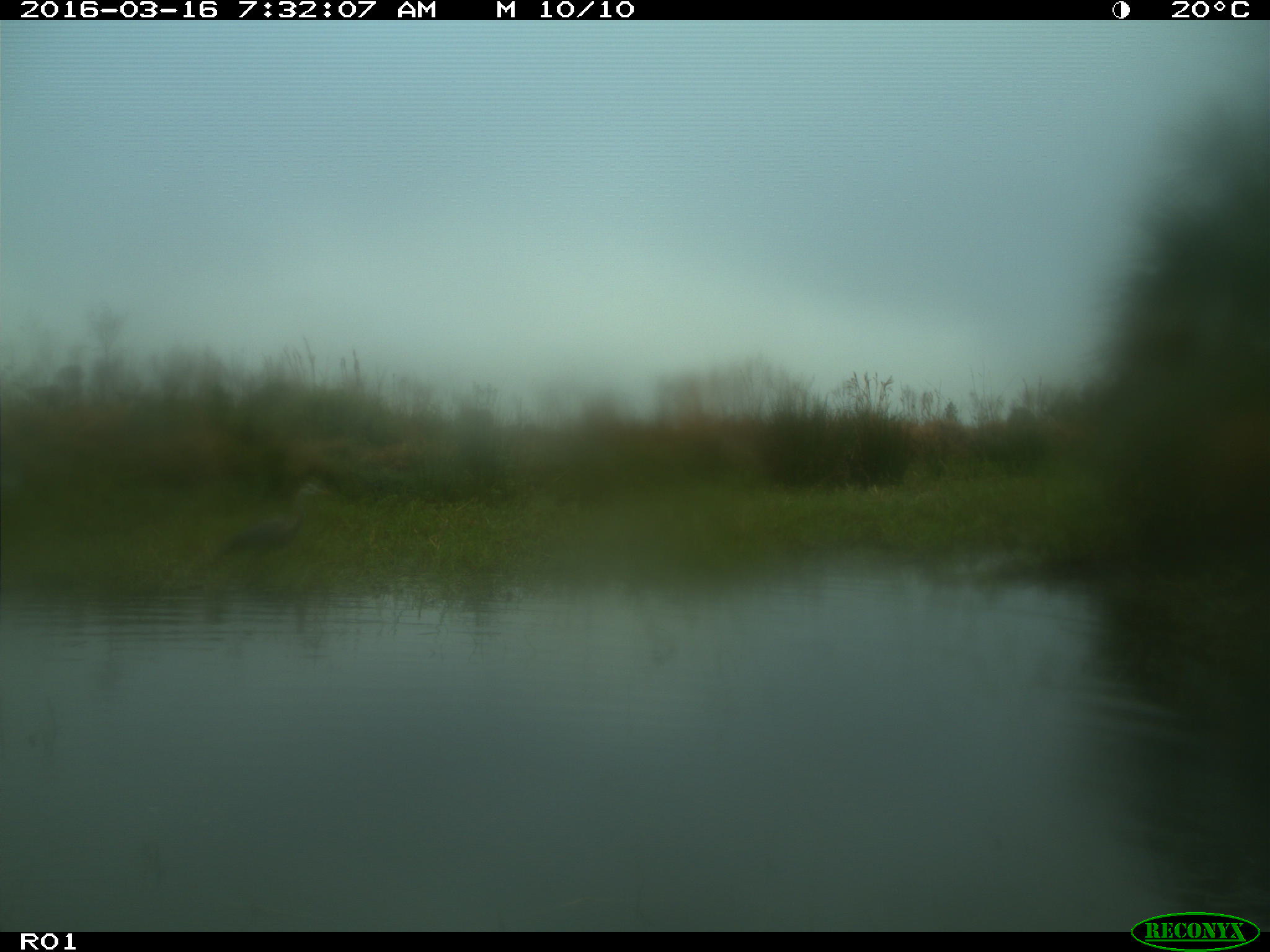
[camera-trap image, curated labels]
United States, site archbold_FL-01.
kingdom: Animalia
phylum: Chordata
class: Aves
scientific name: Aves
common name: birds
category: unidentified bird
Unidentified bird (birds) (Aves).